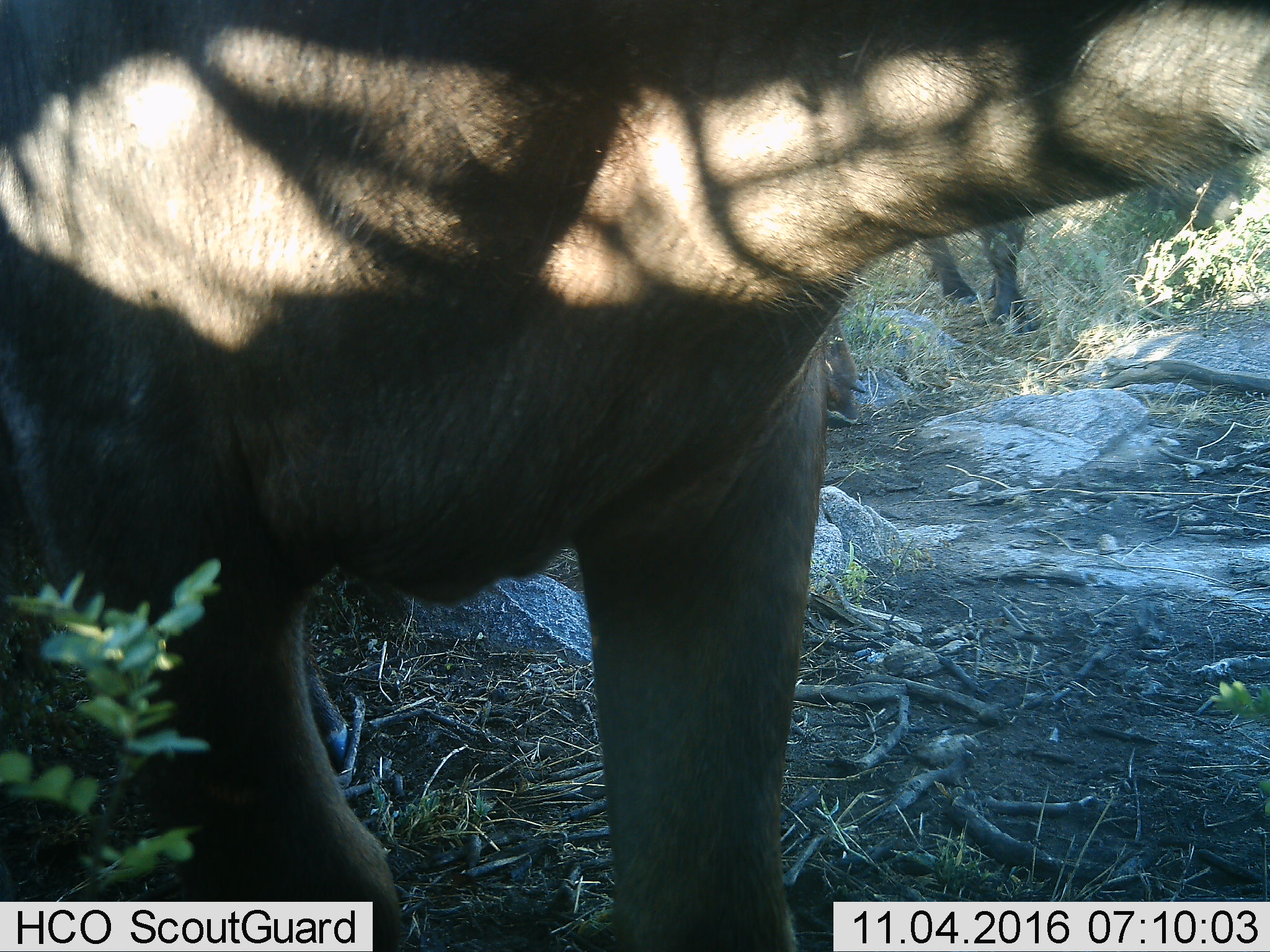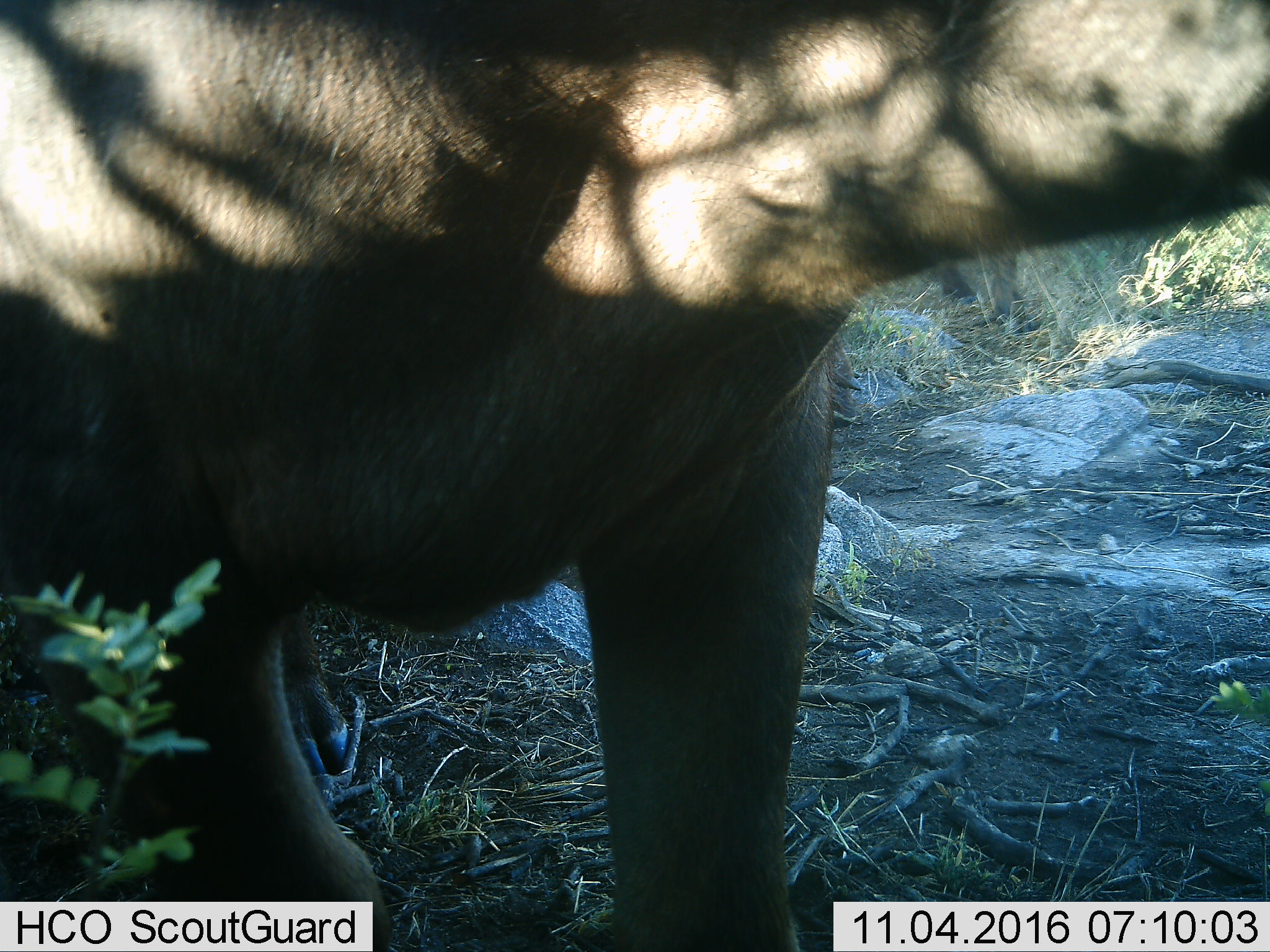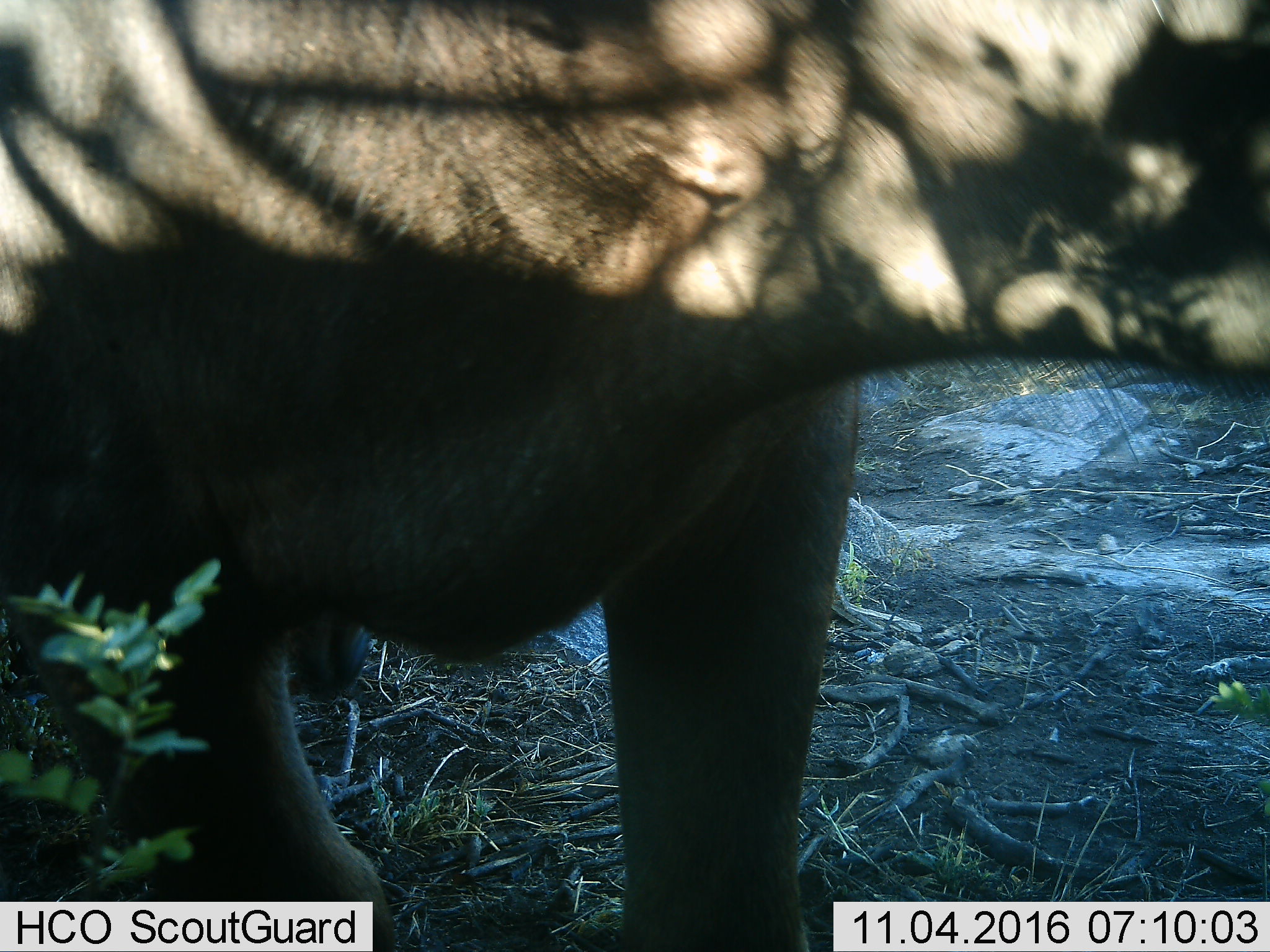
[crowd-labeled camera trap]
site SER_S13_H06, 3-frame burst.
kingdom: Animalia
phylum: Chordata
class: Mammalia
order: Artiodactyla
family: Bovidae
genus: Syncerus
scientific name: Syncerus caffer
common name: african buffalo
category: buffalo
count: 2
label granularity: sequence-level